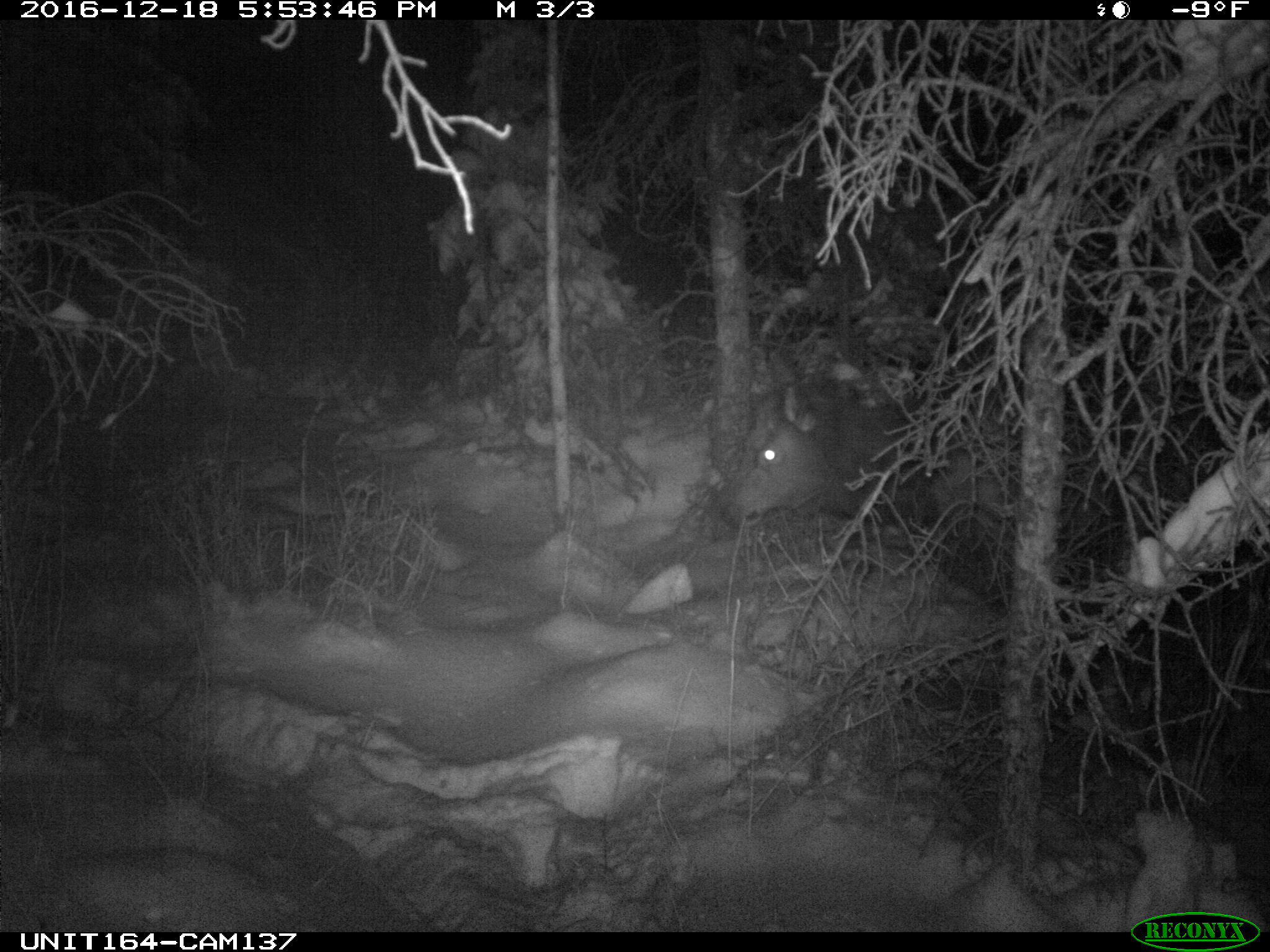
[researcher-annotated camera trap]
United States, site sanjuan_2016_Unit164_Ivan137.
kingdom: Animalia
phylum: Chordata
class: Mammalia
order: Artiodactyla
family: Cervidae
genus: Cervus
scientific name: Cervus elaphus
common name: red deer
Cervus elaphus (red deer).